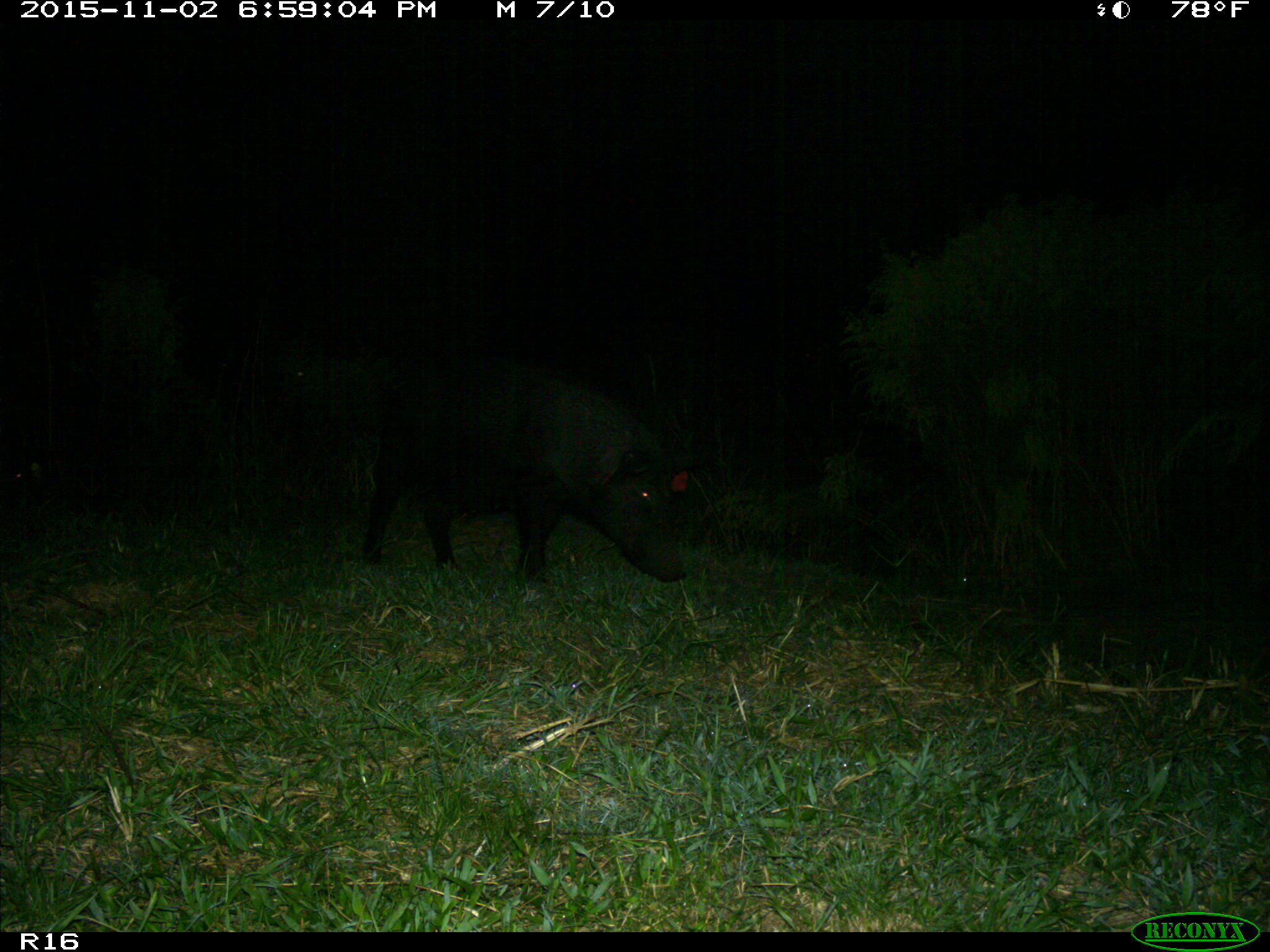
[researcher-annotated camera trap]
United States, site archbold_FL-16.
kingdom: Animalia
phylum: Chordata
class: Mammalia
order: Artiodactyla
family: Suidae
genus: Sus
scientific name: Sus scrofa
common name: wild boar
Sus scrofa (wild boar).